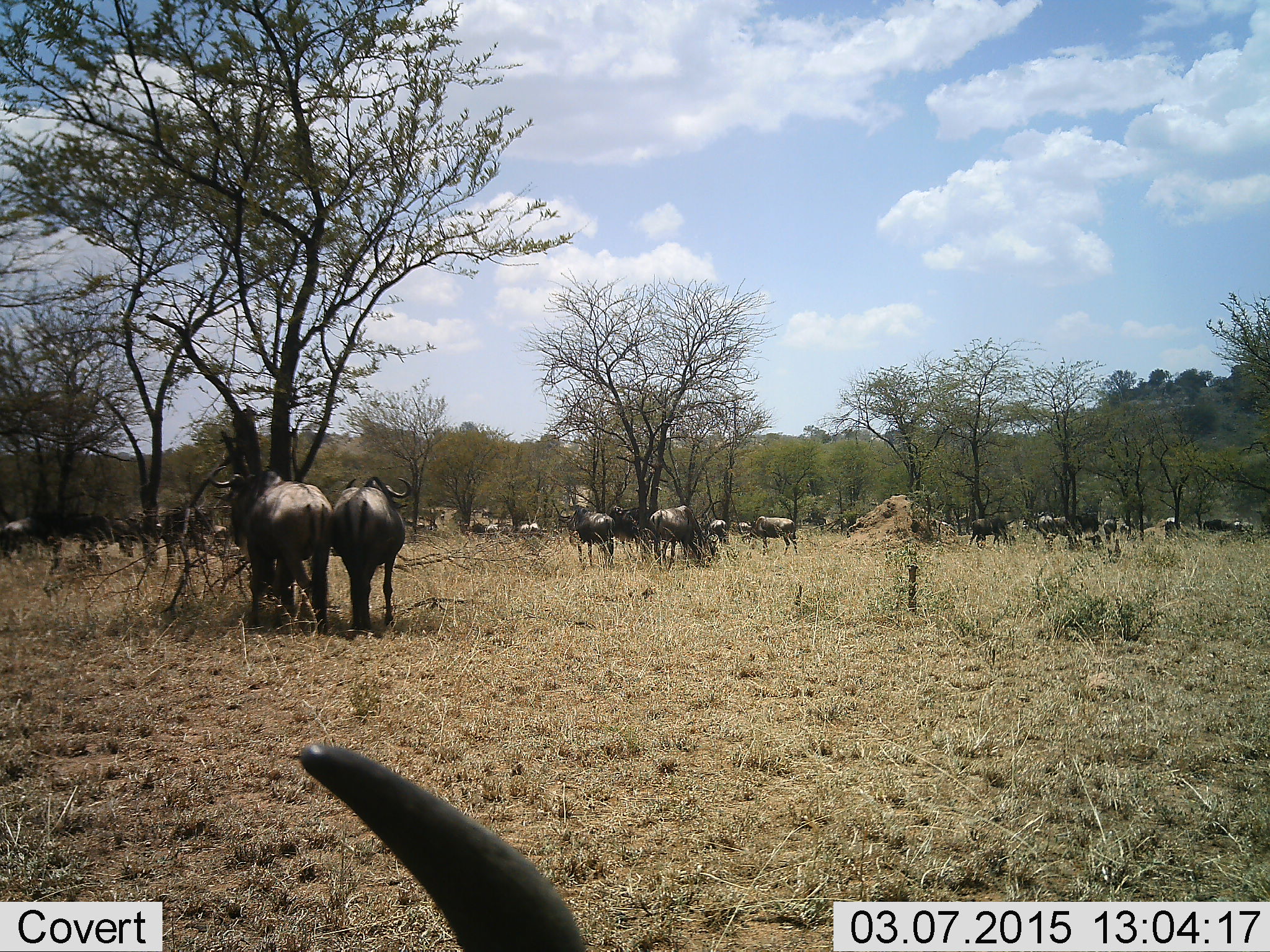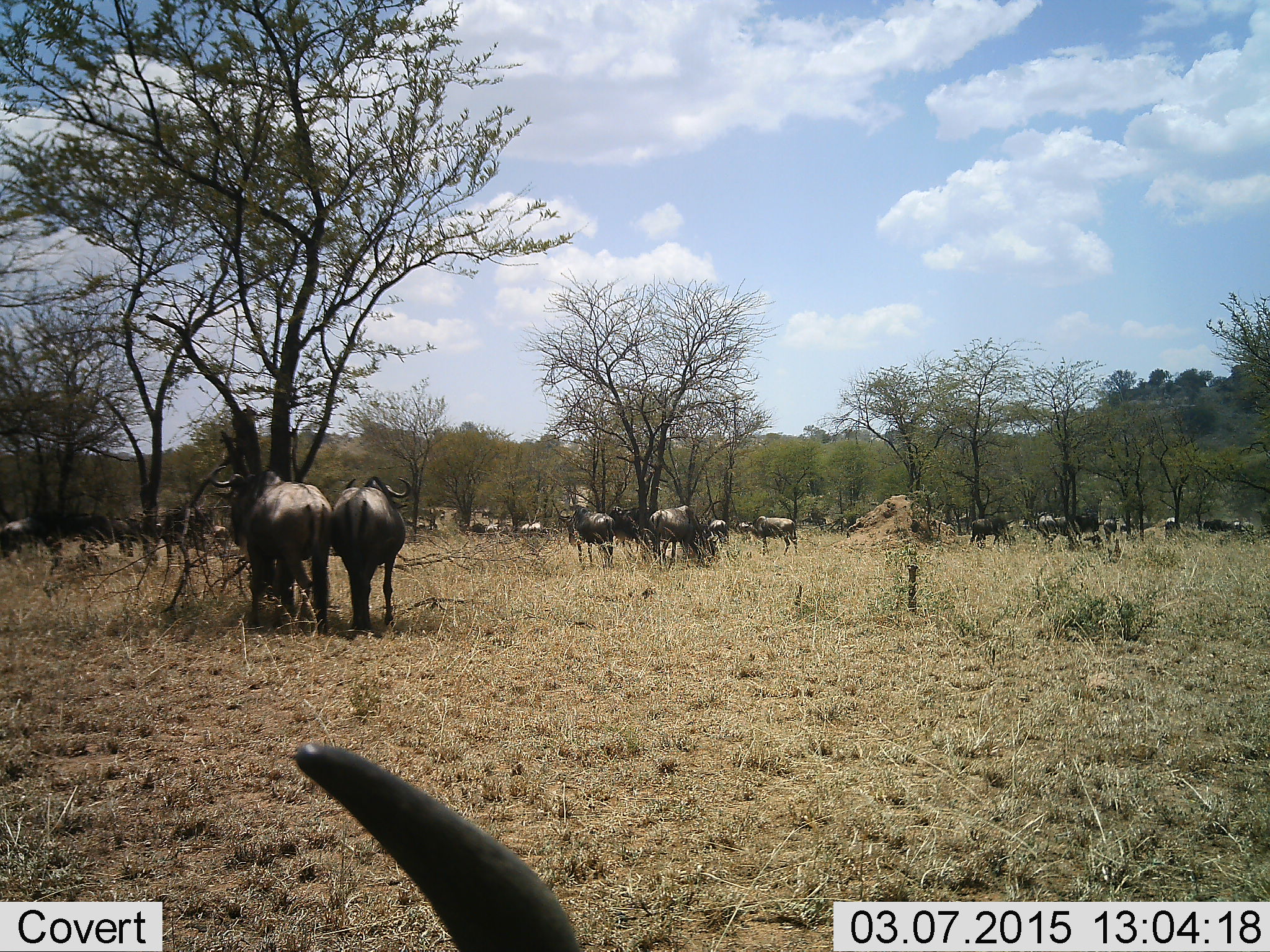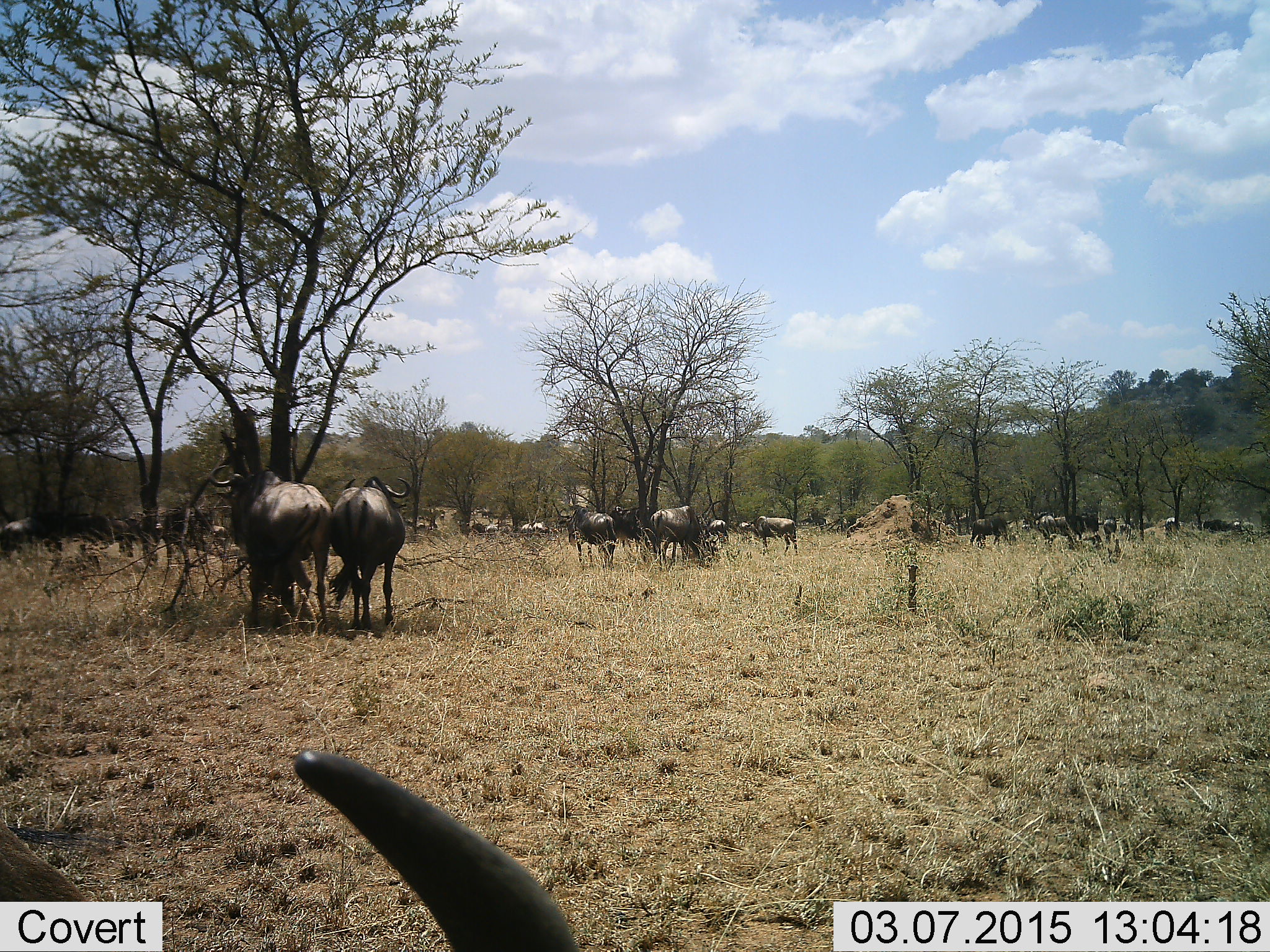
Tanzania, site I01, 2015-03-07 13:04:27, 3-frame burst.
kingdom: Animalia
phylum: Chordata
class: Mammalia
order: Artiodactyla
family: Bovidae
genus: Connochaetes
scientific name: Connochaetes taurinus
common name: blue wildebeest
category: wildebeest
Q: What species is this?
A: Wildebeest (blue wildebeest) (Connochaetes taurinus).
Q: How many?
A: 11-50.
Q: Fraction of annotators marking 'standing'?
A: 60%.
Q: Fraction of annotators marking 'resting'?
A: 30%.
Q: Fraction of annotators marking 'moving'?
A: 20%.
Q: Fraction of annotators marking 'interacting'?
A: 10%.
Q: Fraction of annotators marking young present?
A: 0%.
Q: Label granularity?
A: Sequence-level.